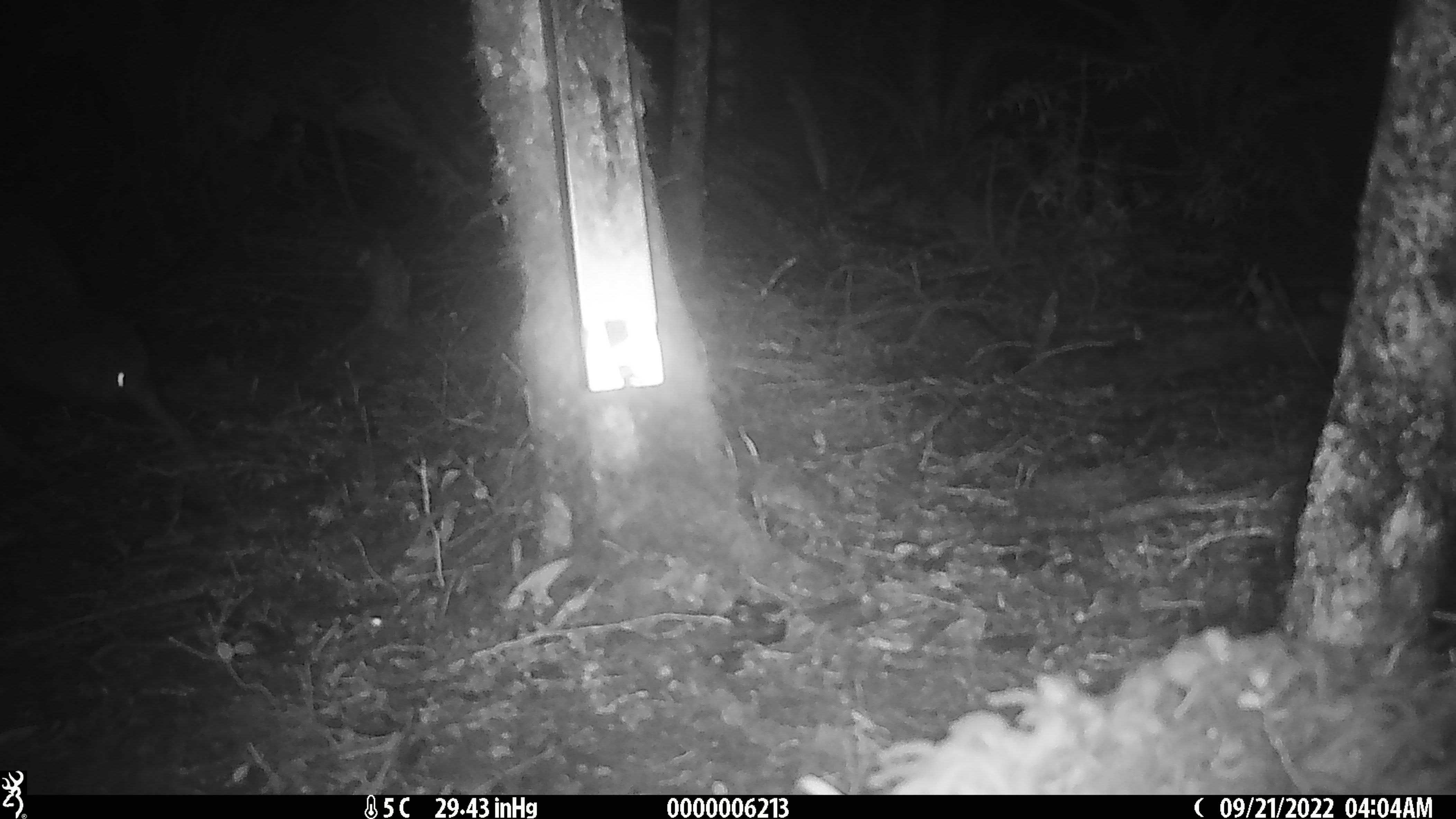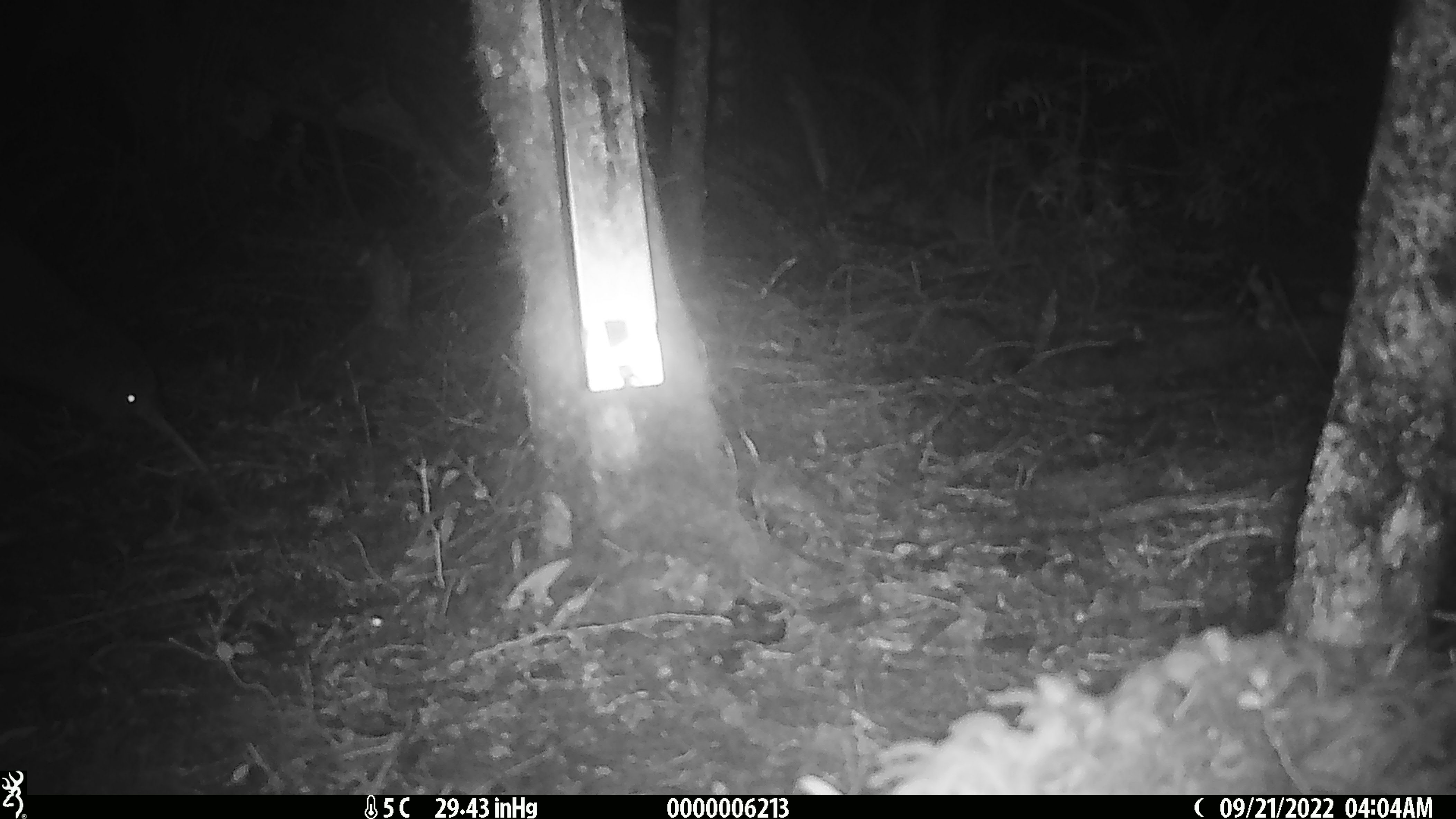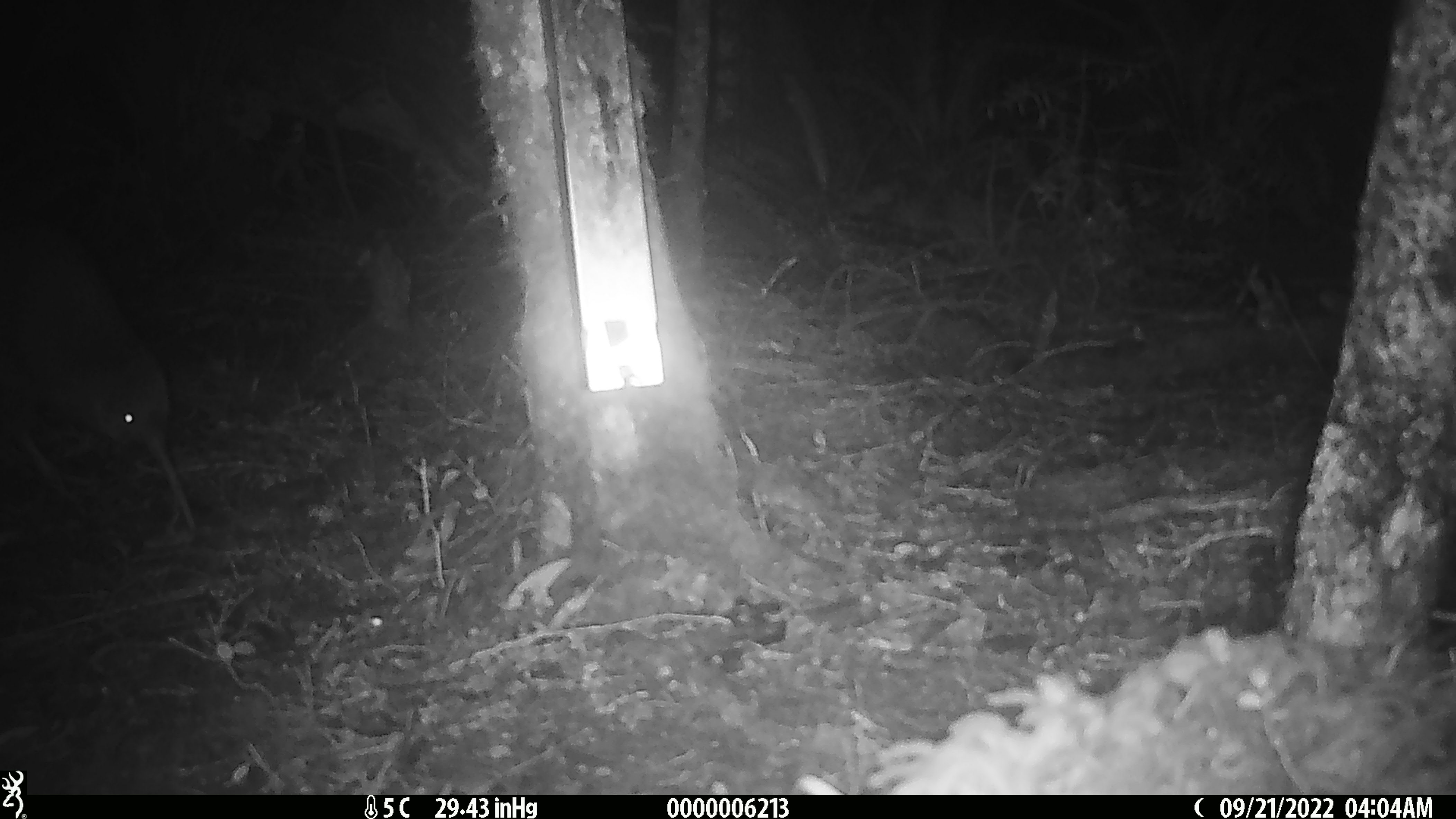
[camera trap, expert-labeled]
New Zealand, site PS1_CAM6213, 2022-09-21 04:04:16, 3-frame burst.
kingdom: Animalia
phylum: Chordata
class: Aves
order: Apterygiformes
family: Apterygidae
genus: Apteryx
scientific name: Apteryx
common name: kiwi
Kiwi (Apteryx).